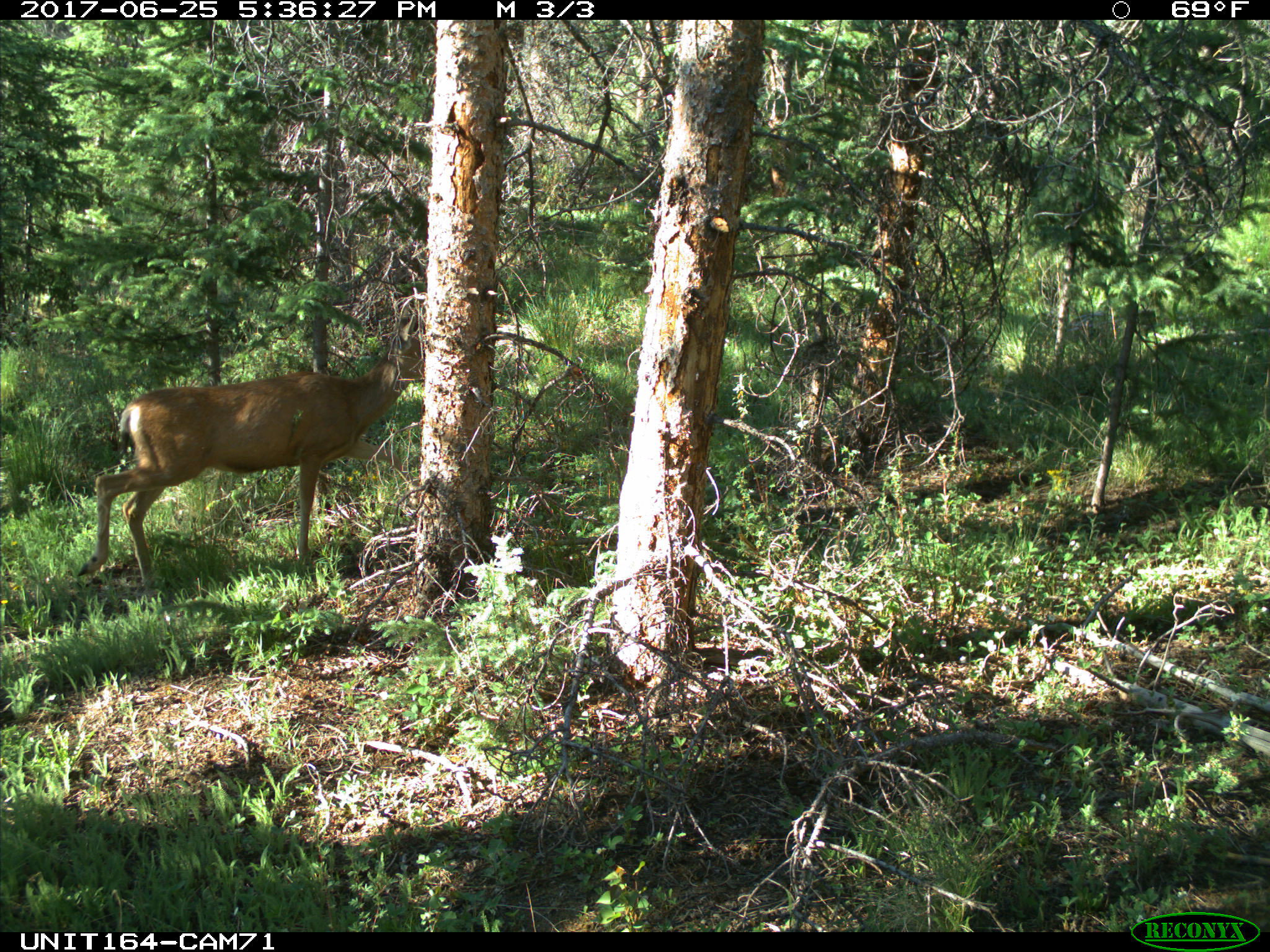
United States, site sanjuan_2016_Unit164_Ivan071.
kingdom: Animalia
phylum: Chordata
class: Mammalia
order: Artiodactyla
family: Cervidae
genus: Odocoileus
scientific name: Odocoileus hemionus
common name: mule deer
Odocoileus hemionus (mule deer).